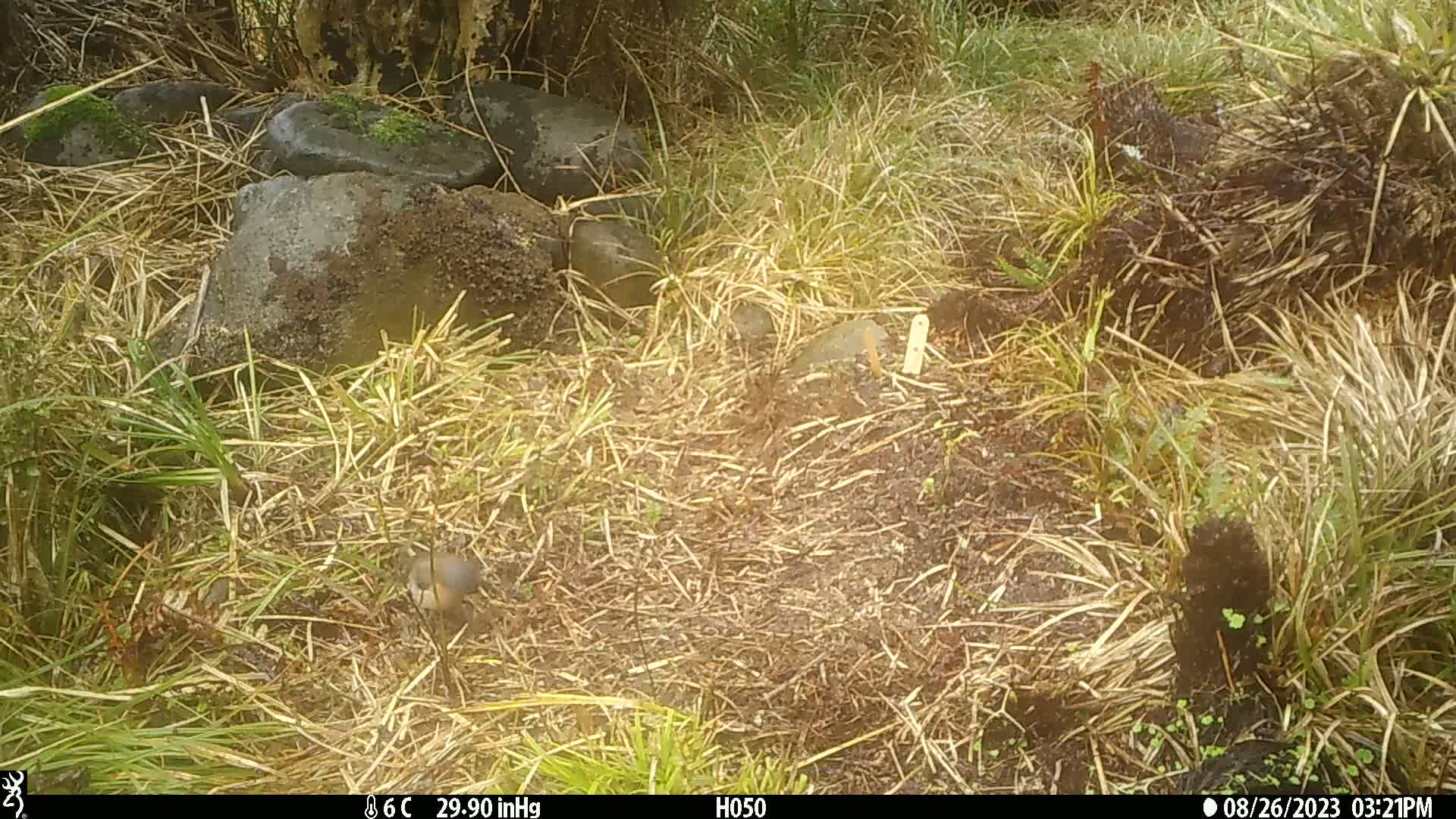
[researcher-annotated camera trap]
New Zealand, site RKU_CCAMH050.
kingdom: Animalia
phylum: Chordata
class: Aves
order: Passeriformes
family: Fringillidae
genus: Fringilla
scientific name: Fringilla coelebs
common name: common chaffinch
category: chaffinch